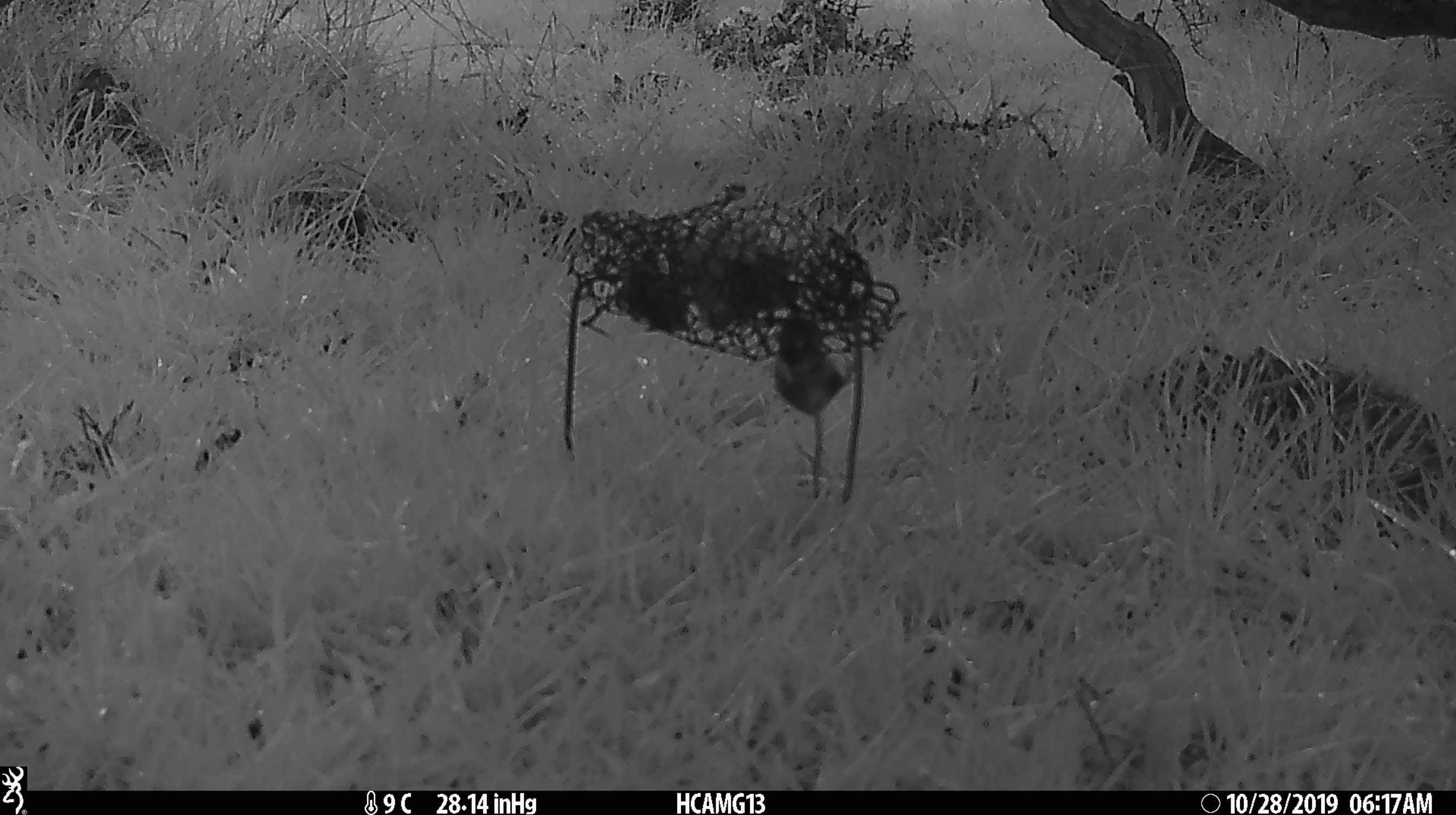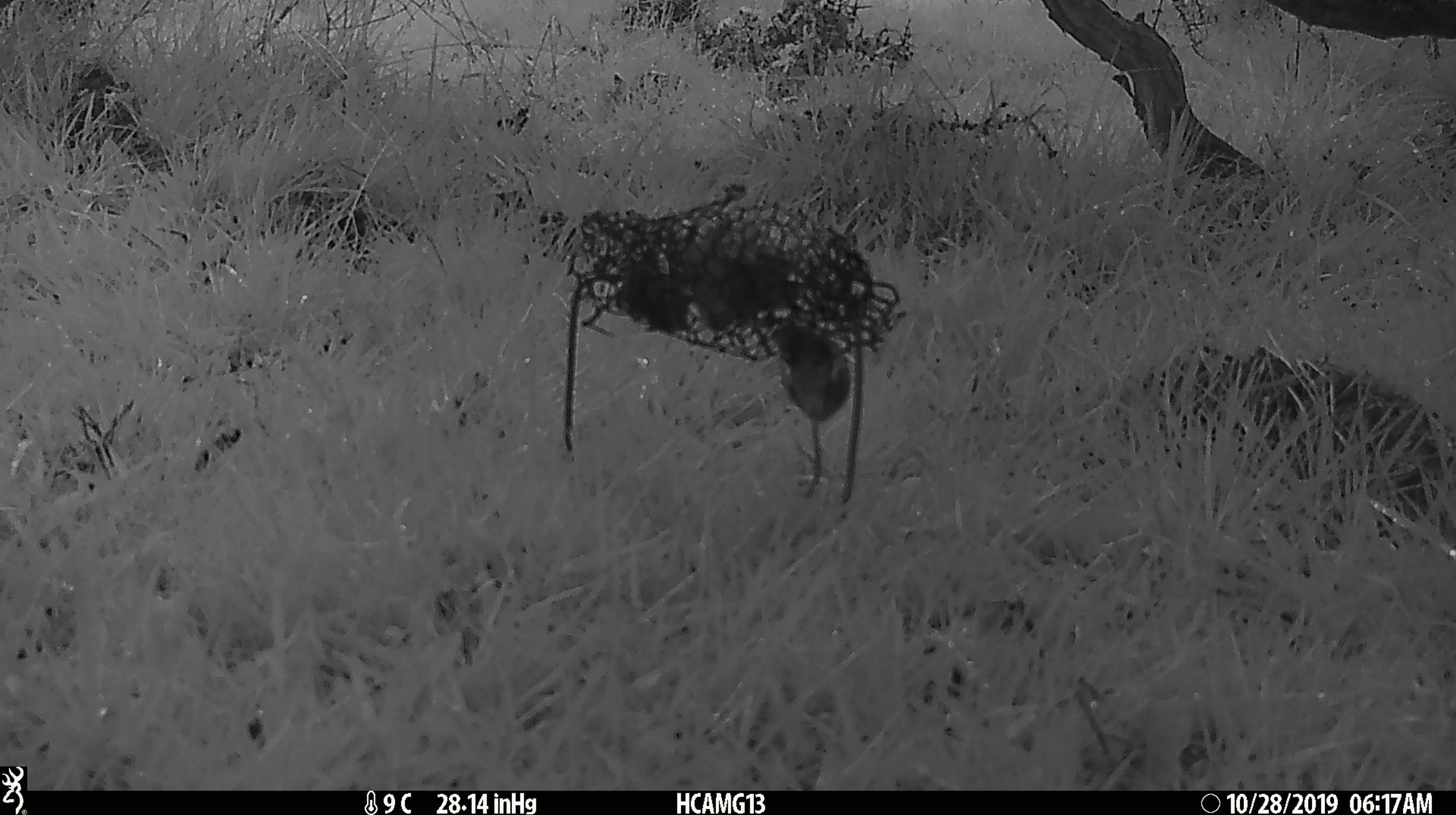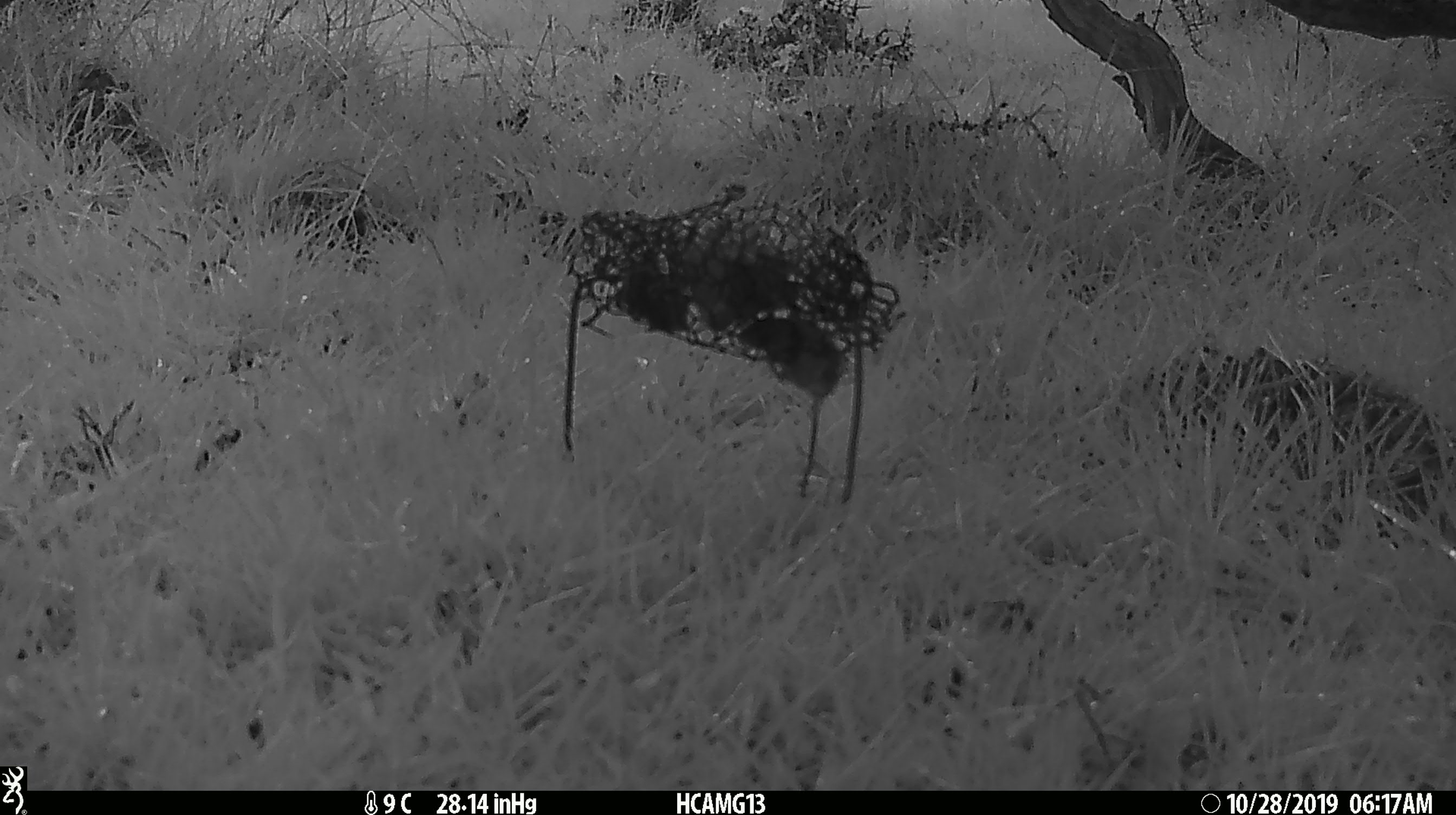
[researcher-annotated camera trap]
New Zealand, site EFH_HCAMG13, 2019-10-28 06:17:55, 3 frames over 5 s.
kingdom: Animalia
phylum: Chordata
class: Mammalia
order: Rodentia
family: Muridae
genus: Mus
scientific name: Mus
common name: mouse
Mouse (Mus).